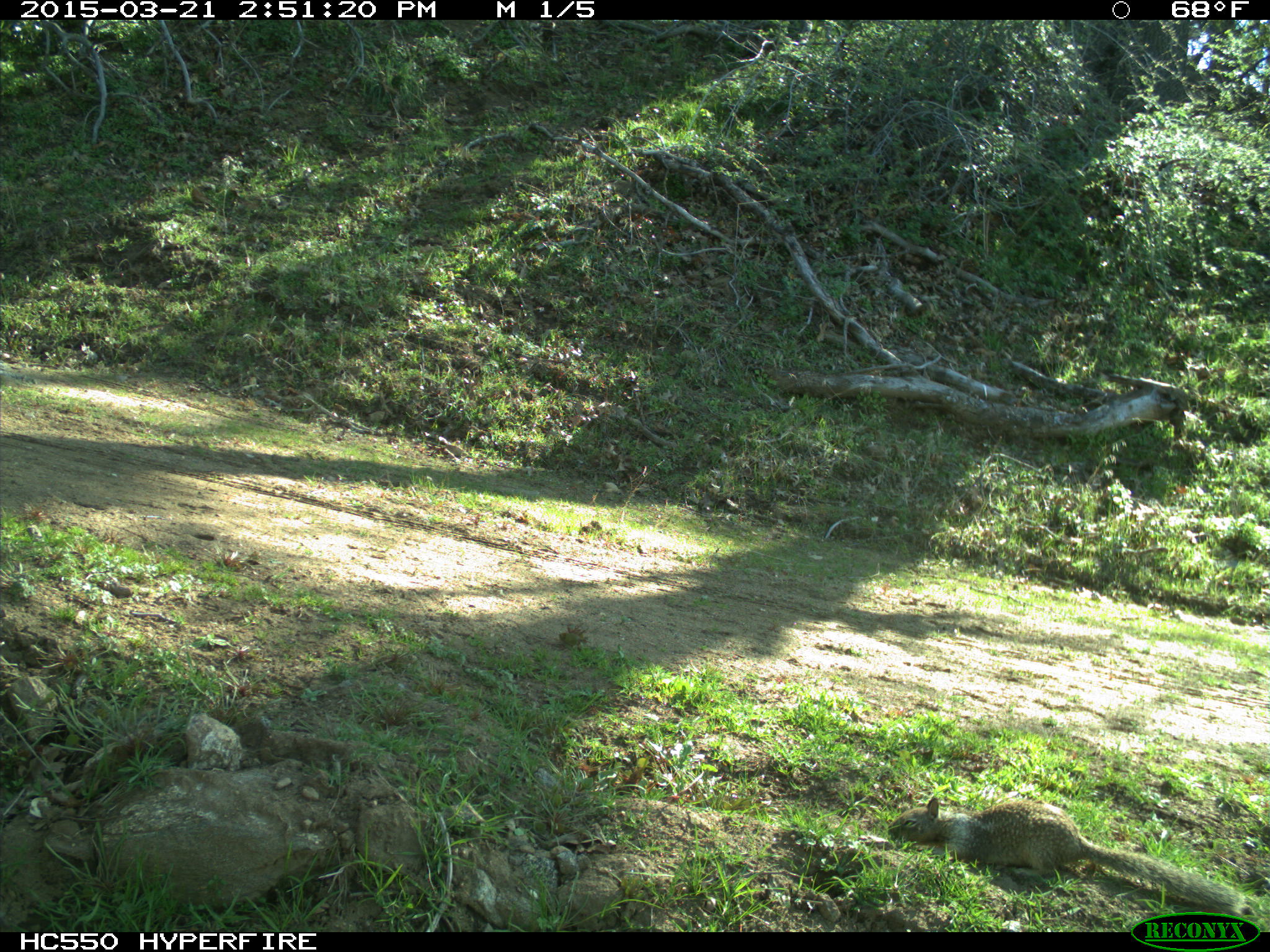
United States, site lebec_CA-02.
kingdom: Animalia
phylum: Chordata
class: Mammalia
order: Rodentia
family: Sciuridae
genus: Otospermophilus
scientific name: Otospermophilus beecheyi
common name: california ground squirrel